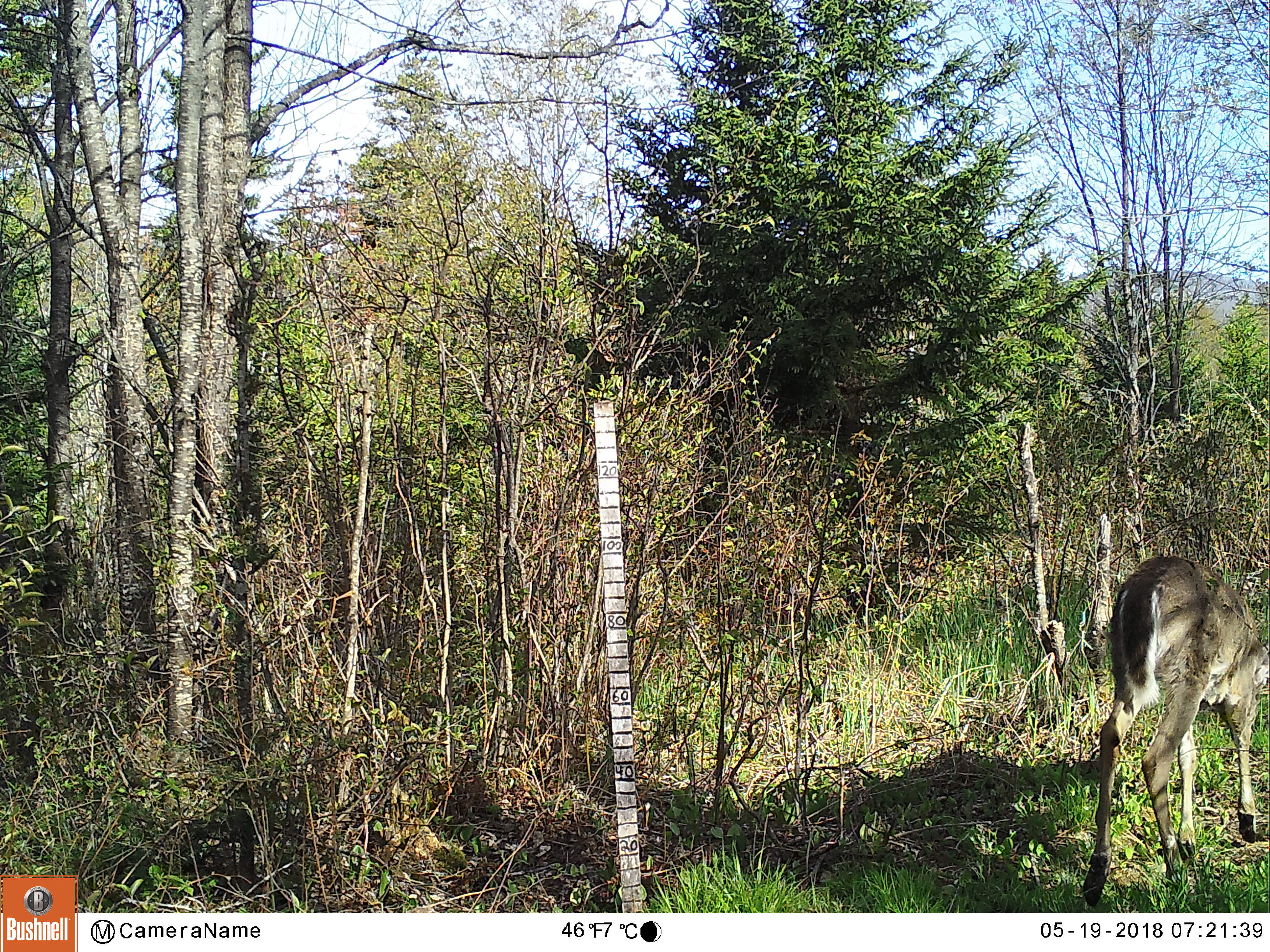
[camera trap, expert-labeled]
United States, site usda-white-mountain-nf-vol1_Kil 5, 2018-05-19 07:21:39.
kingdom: Animalia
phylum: Chordata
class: Mammalia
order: Artiodactyla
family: Cervidae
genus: Odocoileus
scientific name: Odocoileus virginianus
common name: white-tailed deer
White-tailed deer (Odocoileus virginianus).